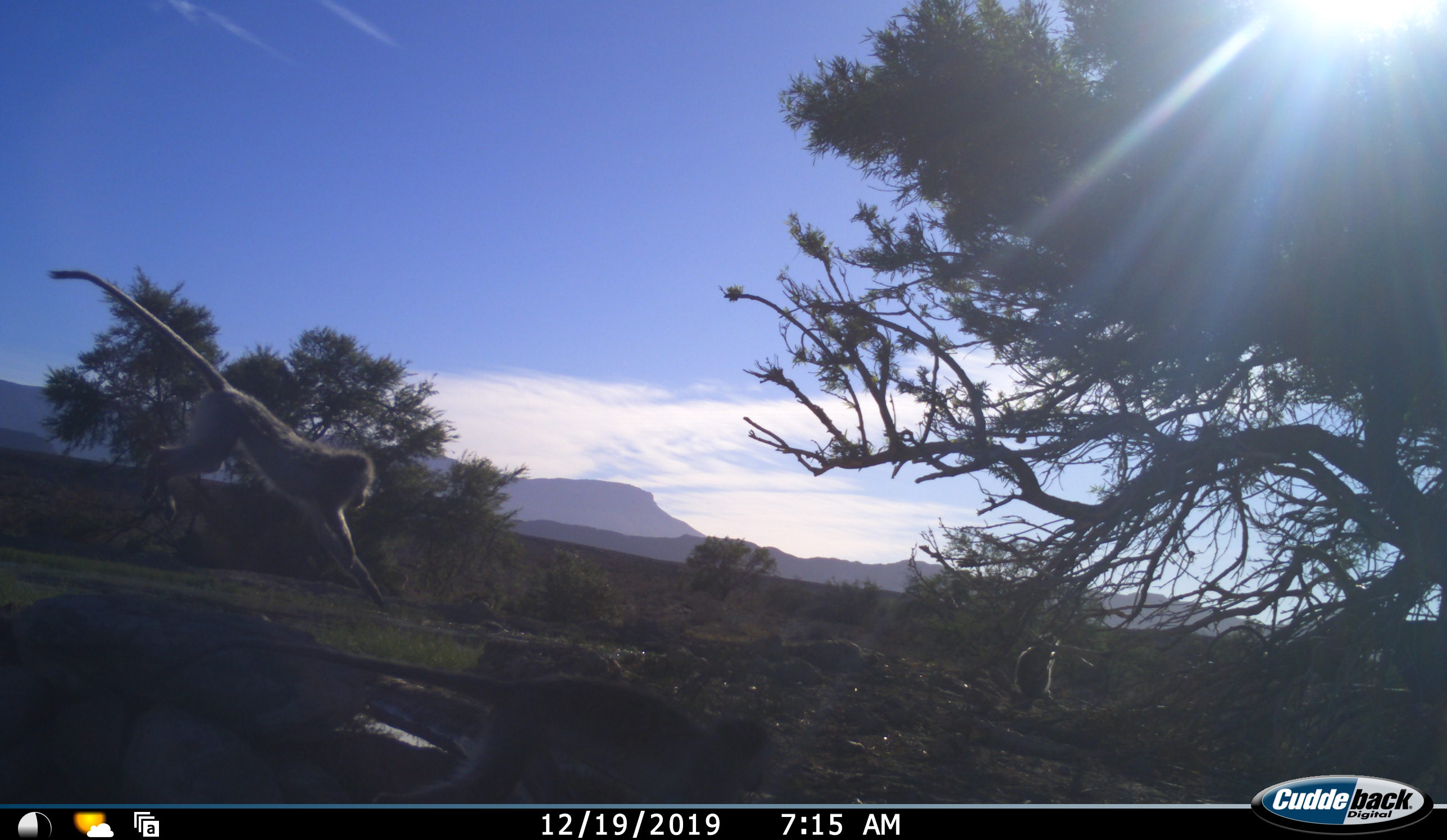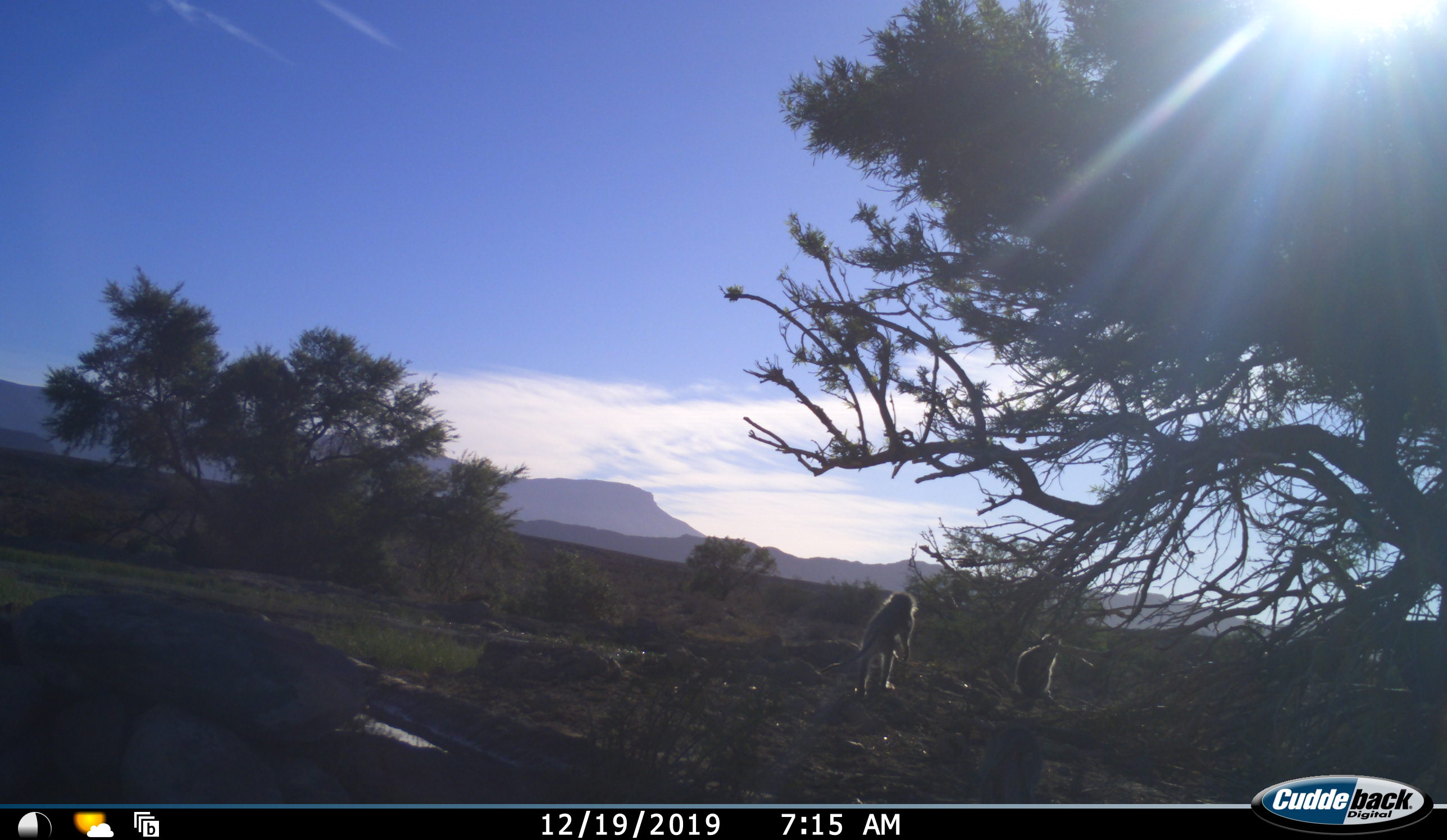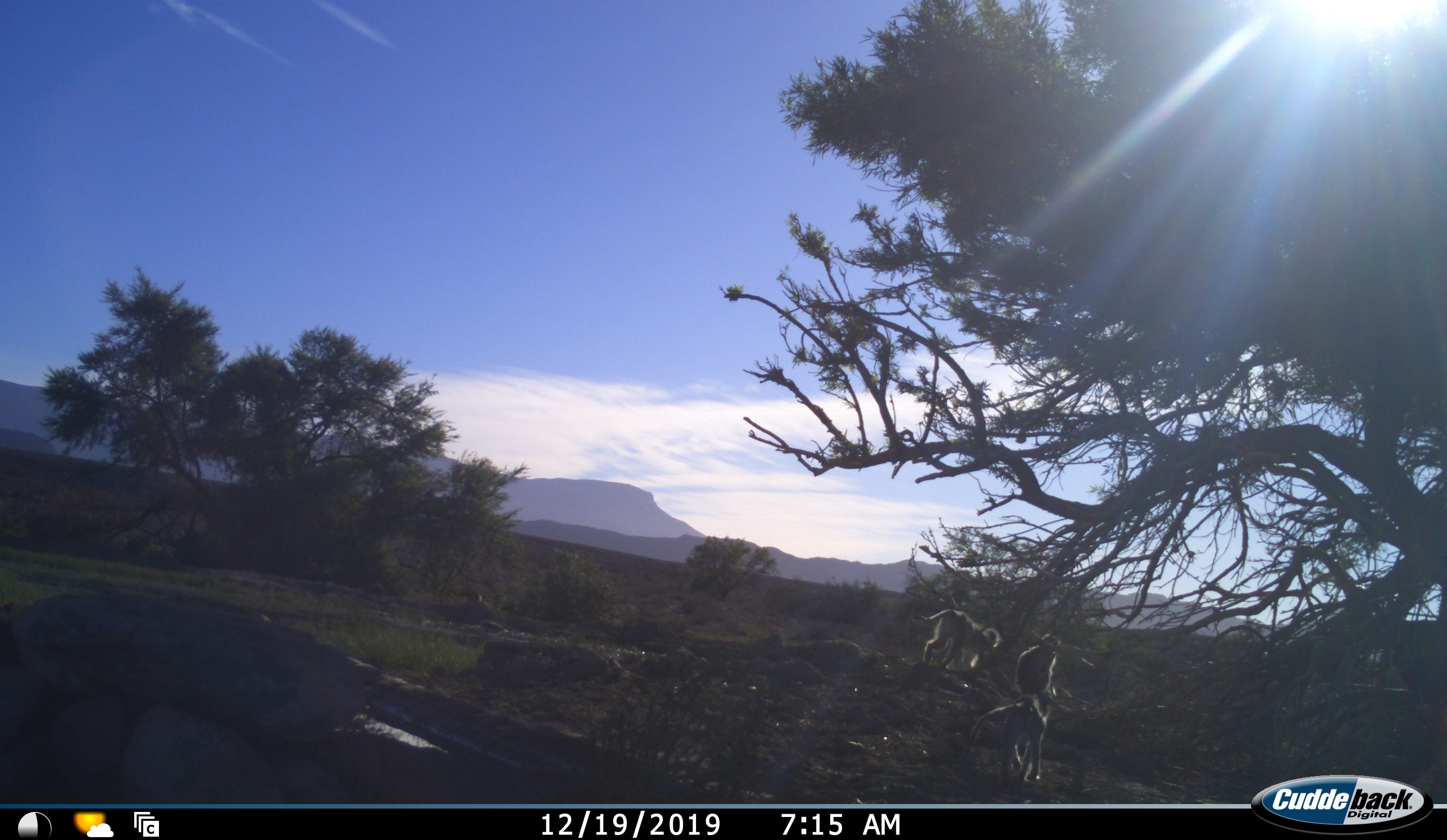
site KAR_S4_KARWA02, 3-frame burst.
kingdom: Animalia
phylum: Chordata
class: Mammalia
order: Primates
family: Cercopithecidae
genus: Chlorocebus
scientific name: Chlorocebus pygerythrus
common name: vervet monkey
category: monkeyvervet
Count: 3.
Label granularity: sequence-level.